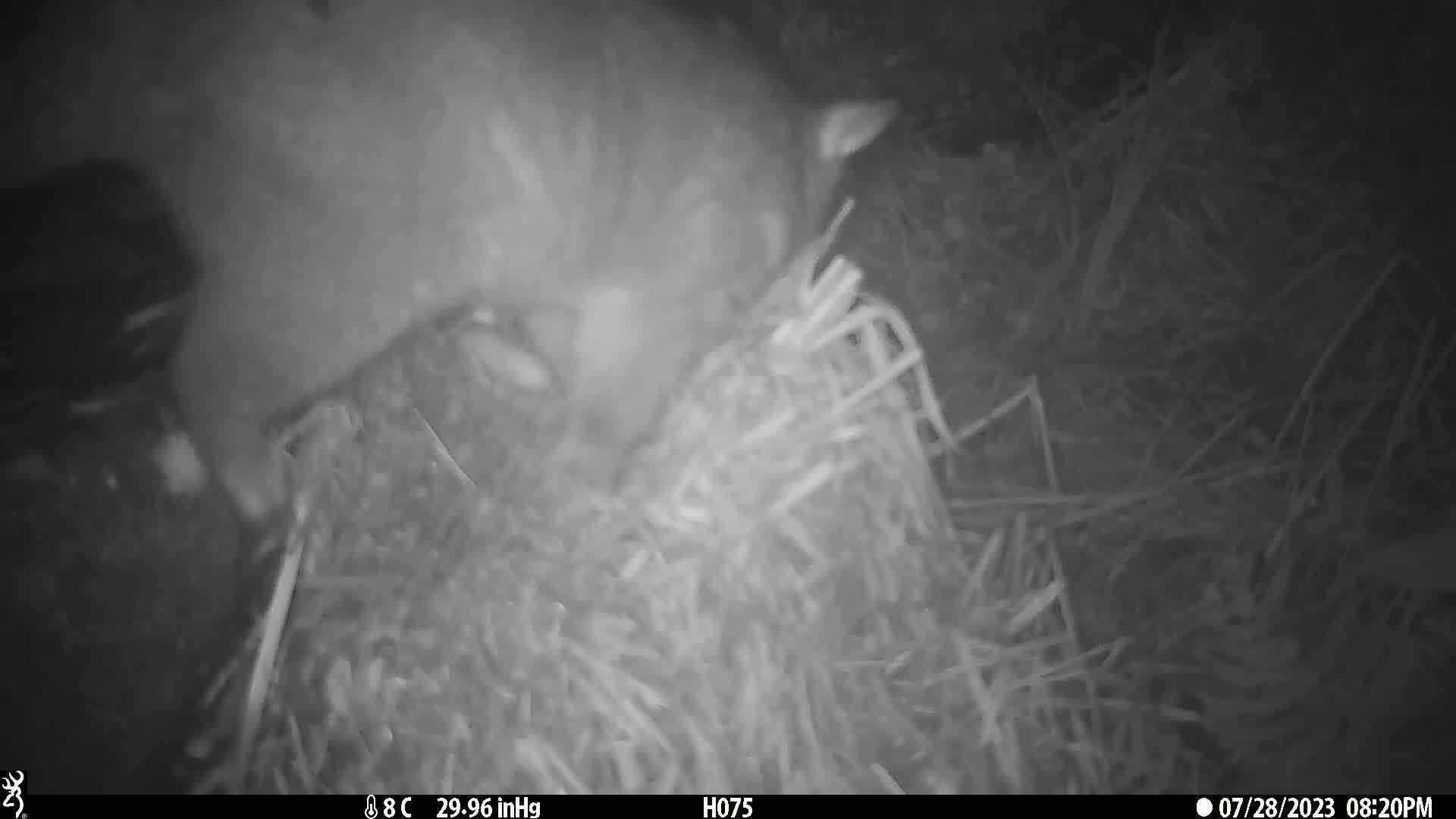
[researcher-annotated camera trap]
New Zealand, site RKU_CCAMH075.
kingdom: Animalia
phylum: Chordata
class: Mammalia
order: Diprotodontia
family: Phalangeridae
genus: Trichosurus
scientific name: Trichosurus vulpecula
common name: common brushtail possum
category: possum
Possum (common brushtail possum) (Trichosurus vulpecula).